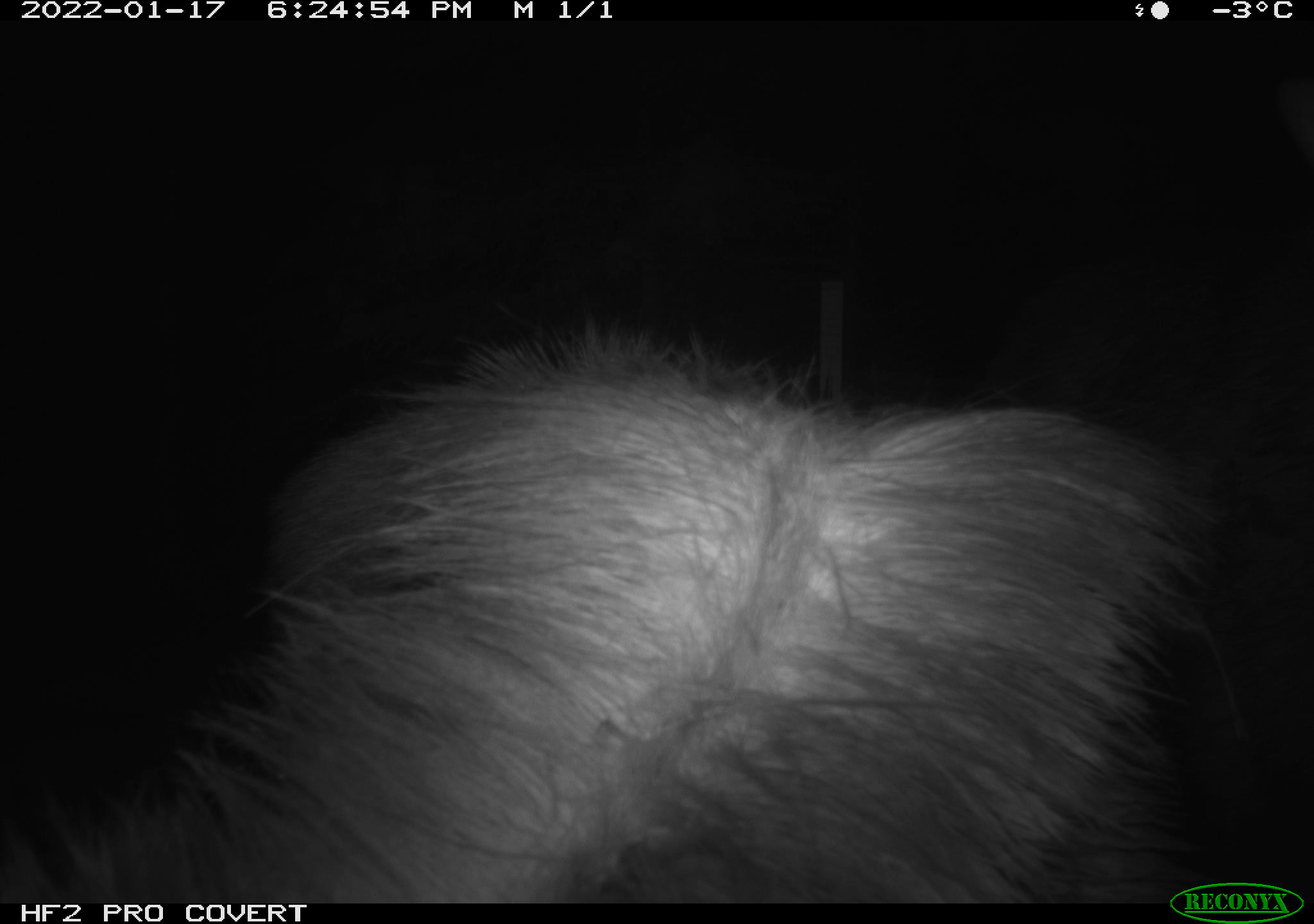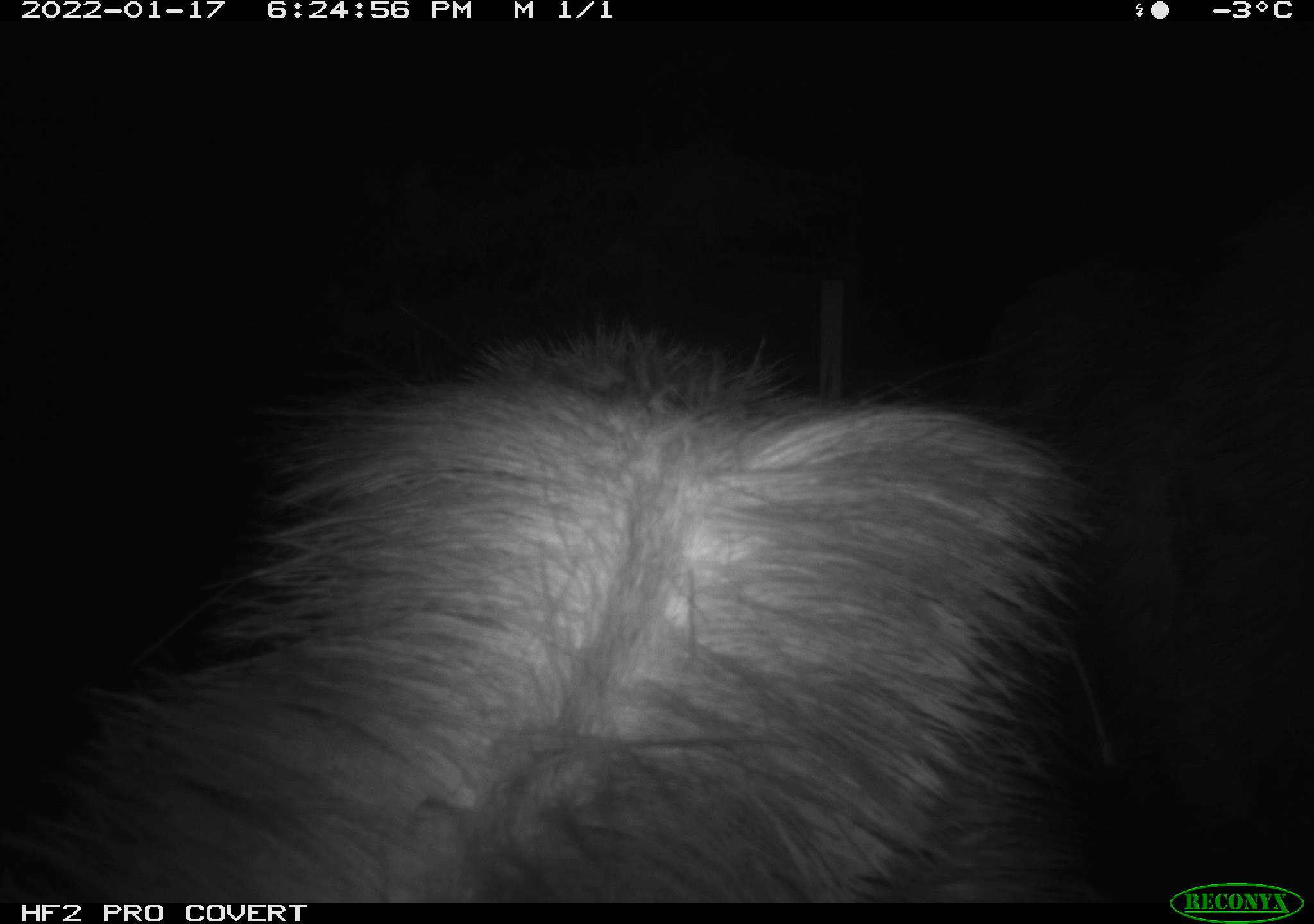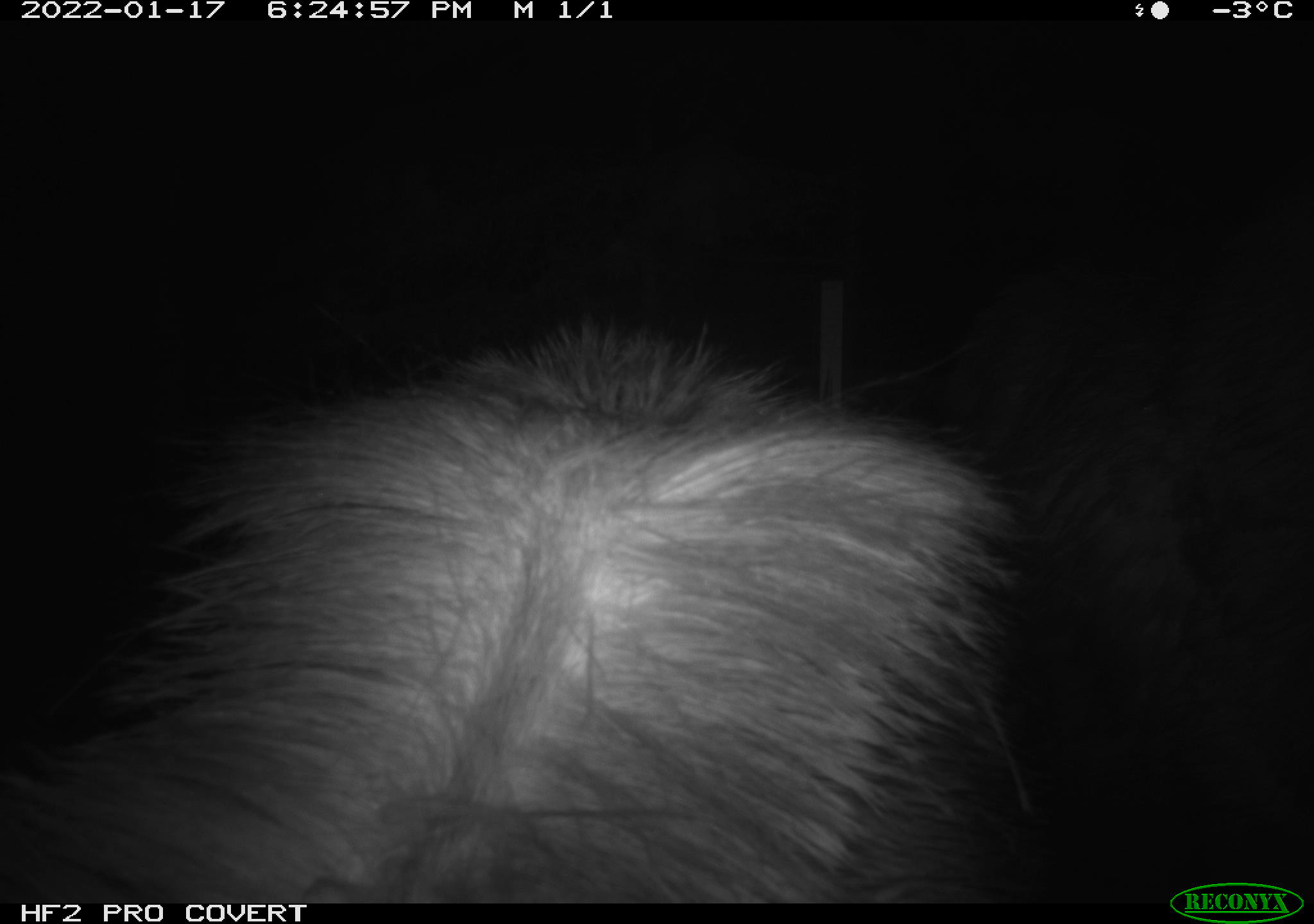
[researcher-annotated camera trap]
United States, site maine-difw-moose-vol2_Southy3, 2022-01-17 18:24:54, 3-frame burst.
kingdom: Animalia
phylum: Chordata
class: Mammalia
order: Artiodactyla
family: Cervidae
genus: Alces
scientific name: Alces alces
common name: moose